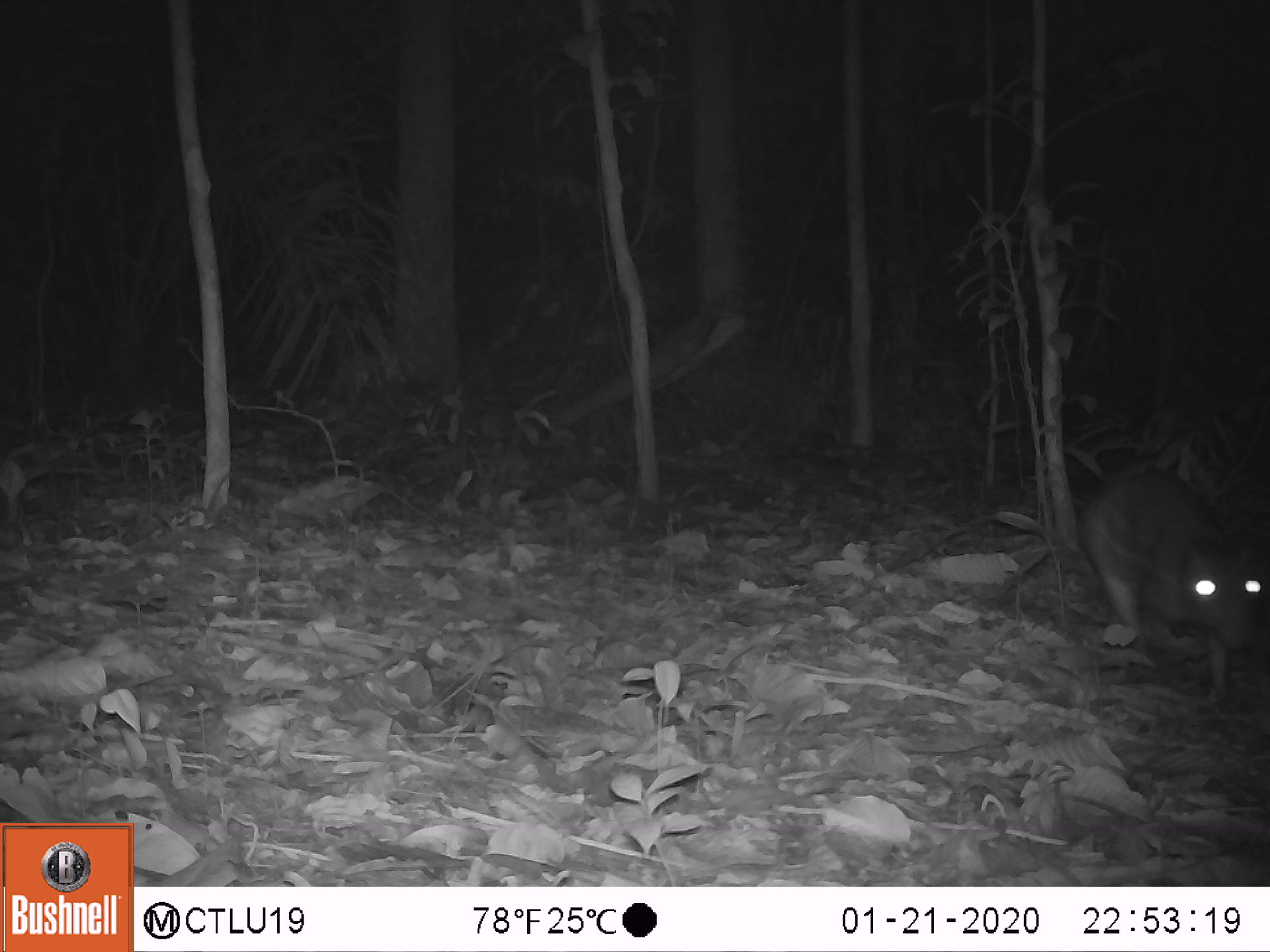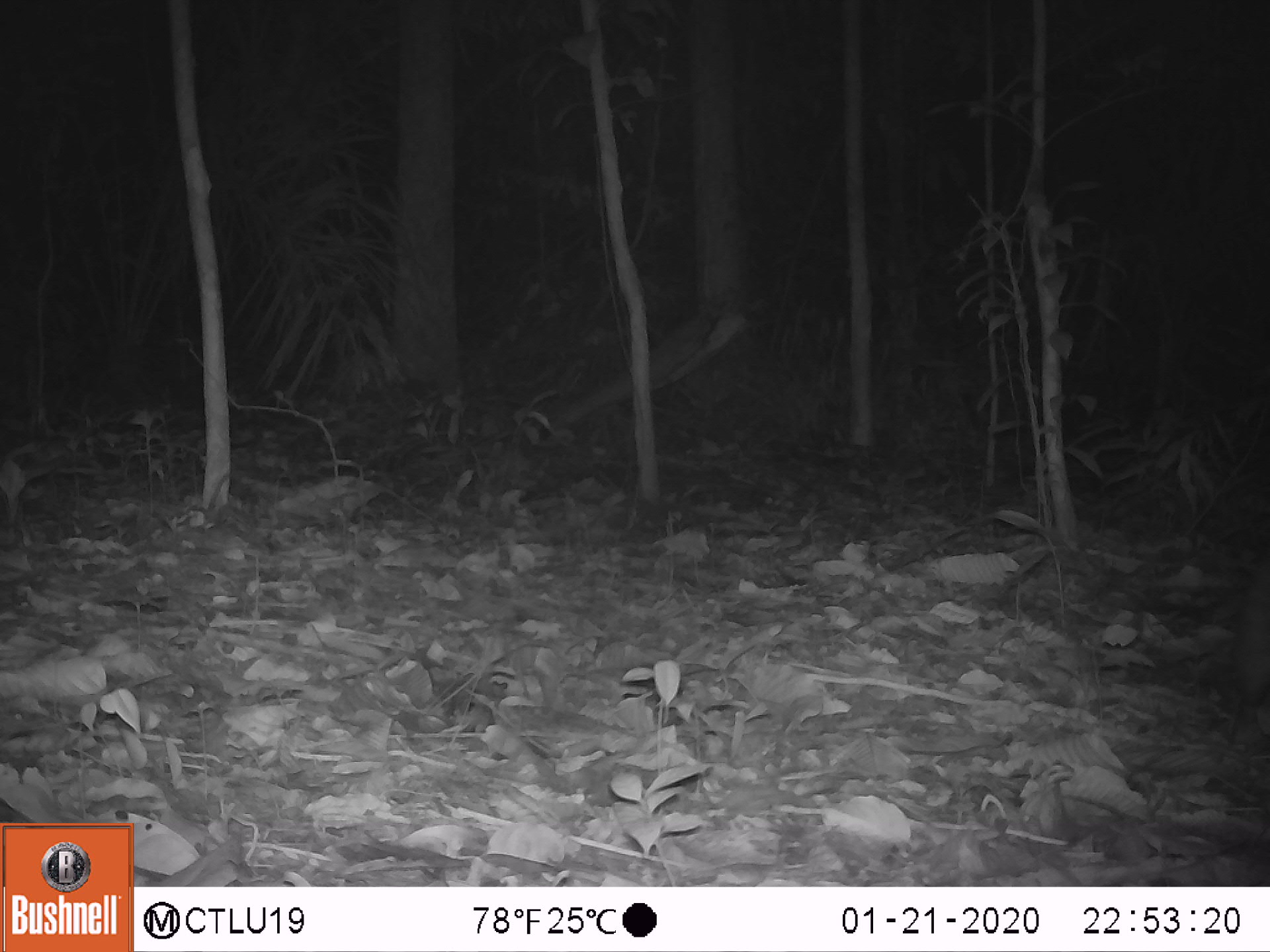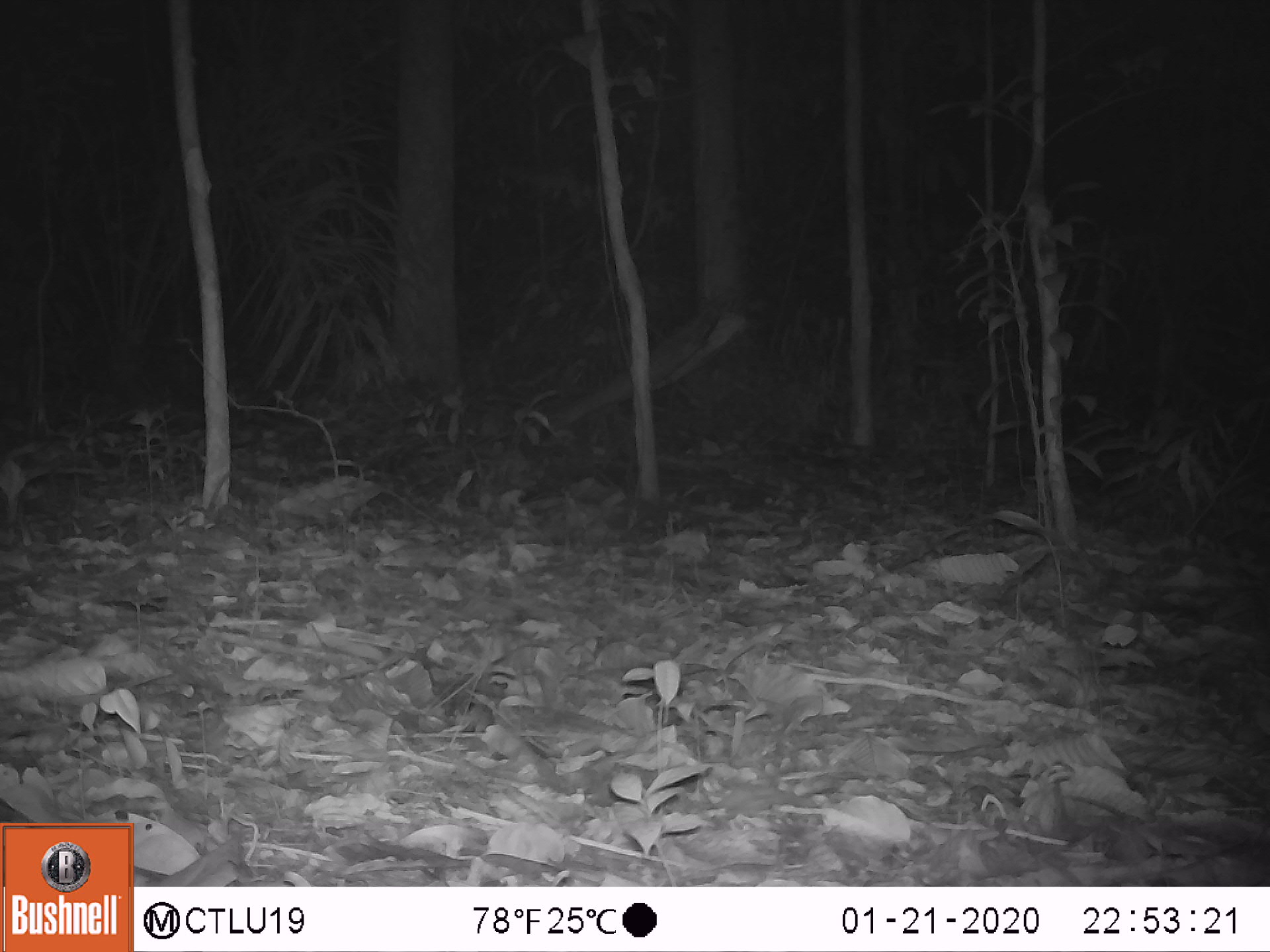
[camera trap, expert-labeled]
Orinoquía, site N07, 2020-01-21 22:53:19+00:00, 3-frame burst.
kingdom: Animalia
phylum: Chordata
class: Mammalia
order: Rodentia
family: Cuniculidae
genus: Cuniculus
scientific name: Cuniculus paca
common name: spotted paca